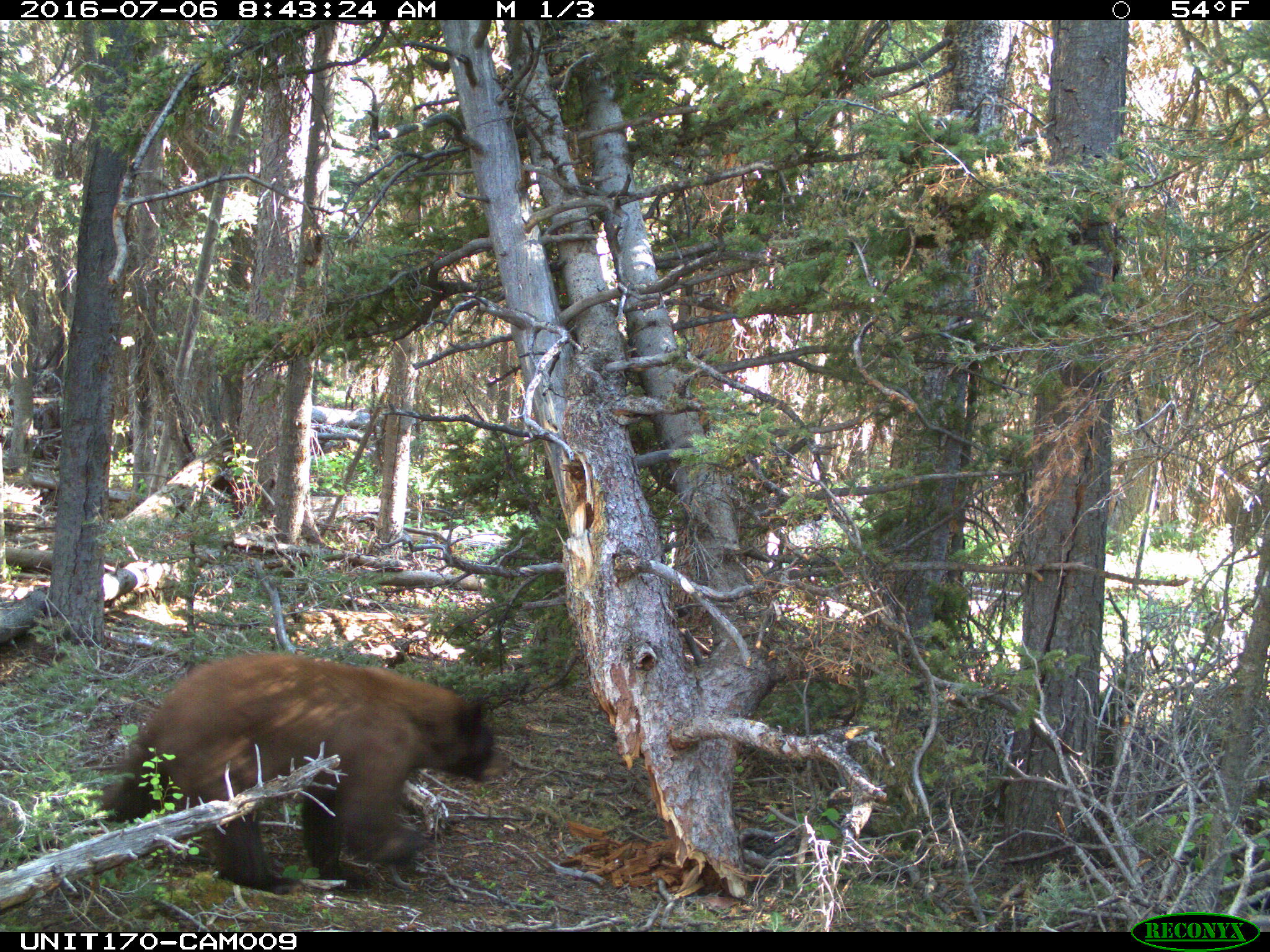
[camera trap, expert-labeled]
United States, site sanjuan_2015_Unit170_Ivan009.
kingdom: Animalia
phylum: Chordata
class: Mammalia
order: Carnivora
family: Ursidae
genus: Ursus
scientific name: Ursus americanus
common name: american black bear